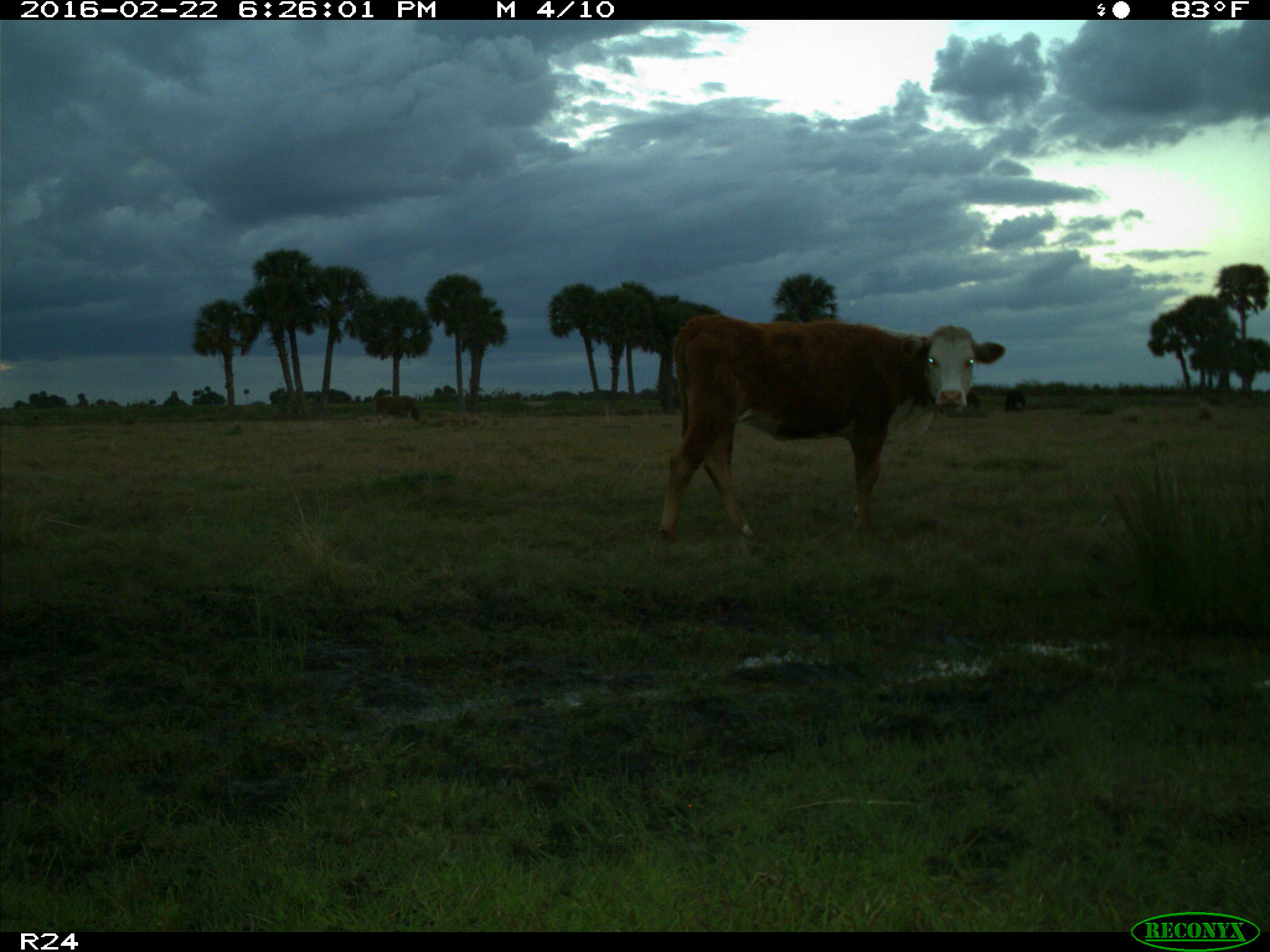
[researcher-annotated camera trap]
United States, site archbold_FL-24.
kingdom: Animalia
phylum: Chordata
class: Mammalia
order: Artiodactyla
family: Bovidae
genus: Bos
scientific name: Bos taurus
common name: domestic cow